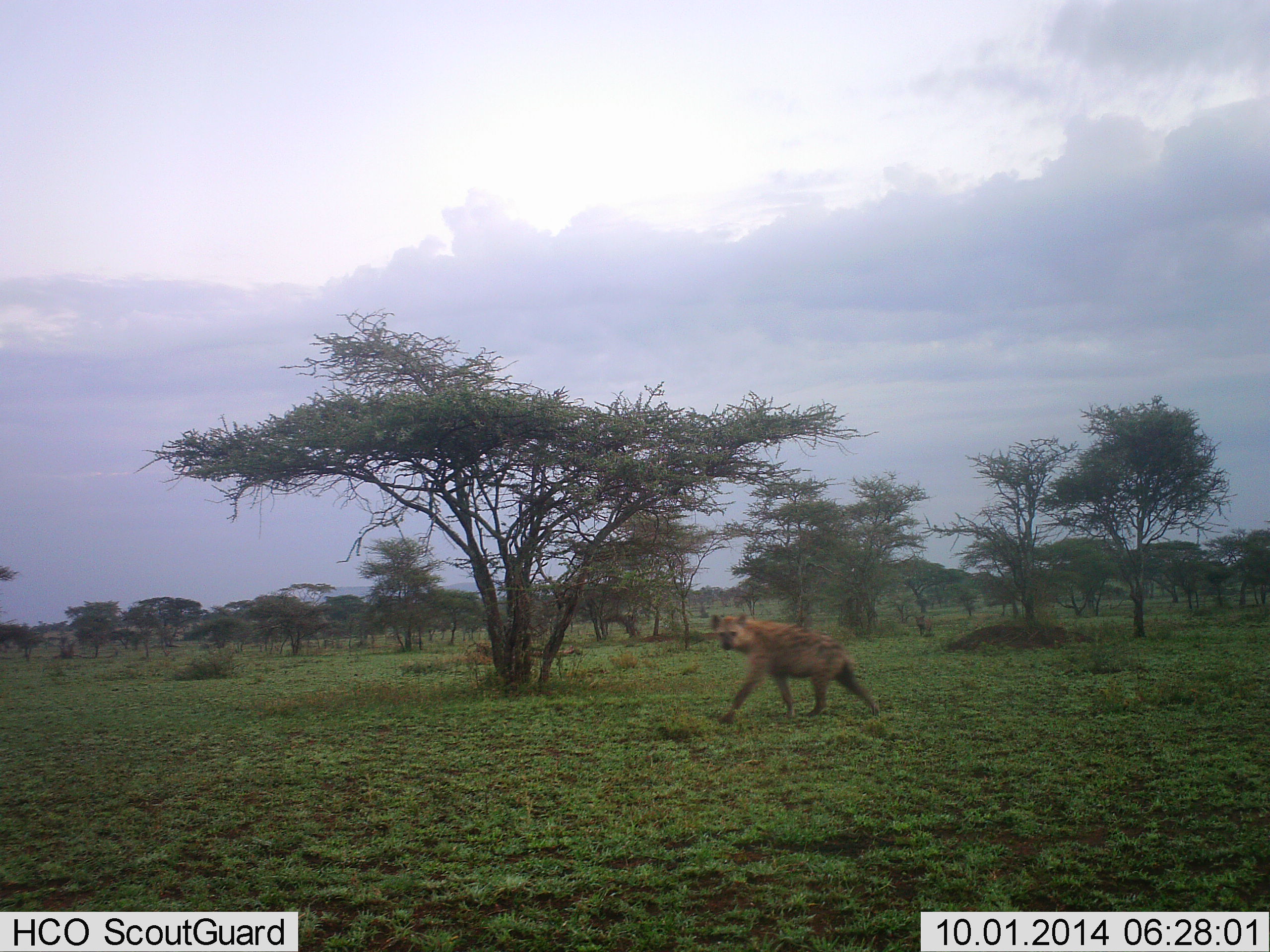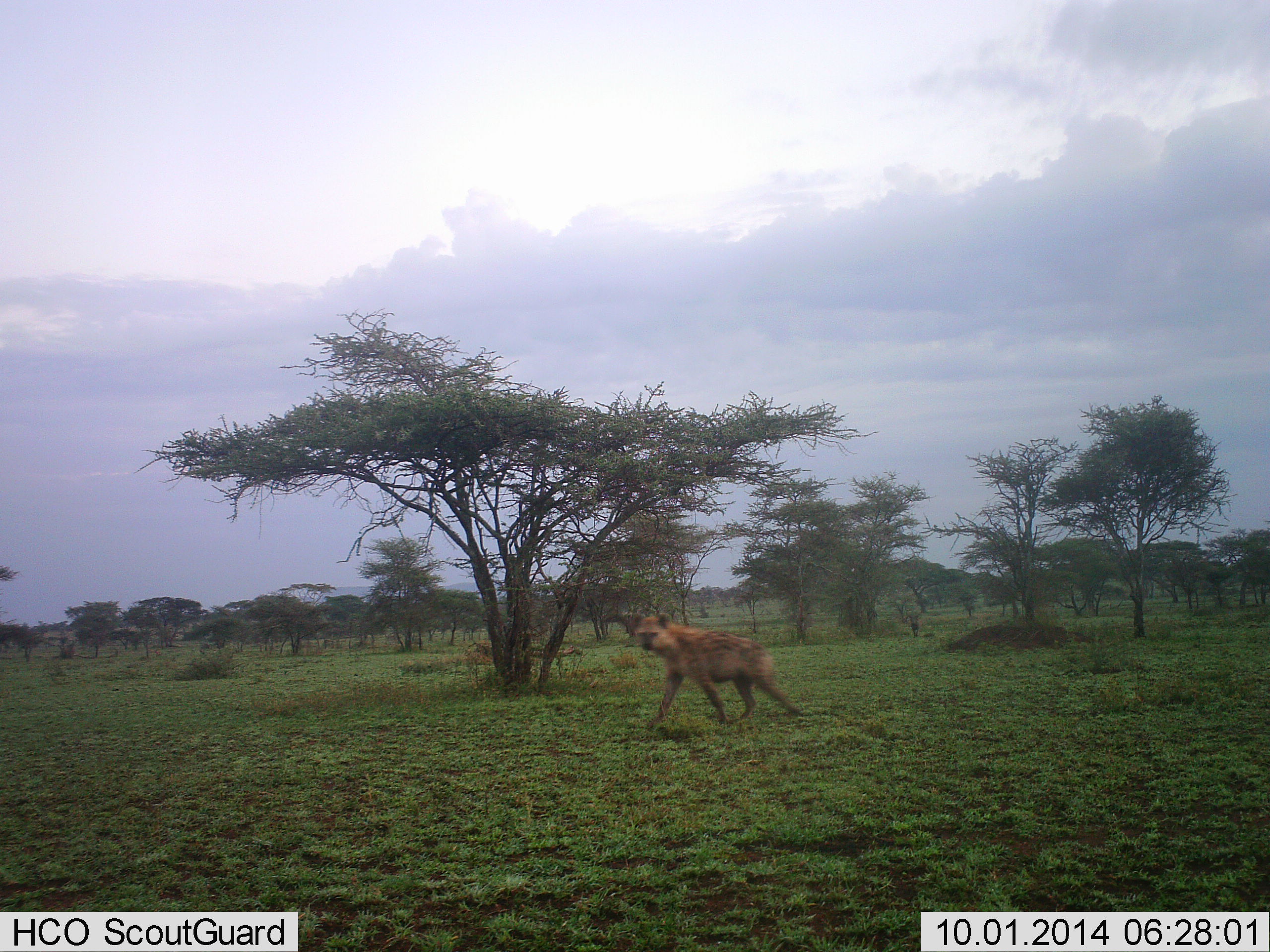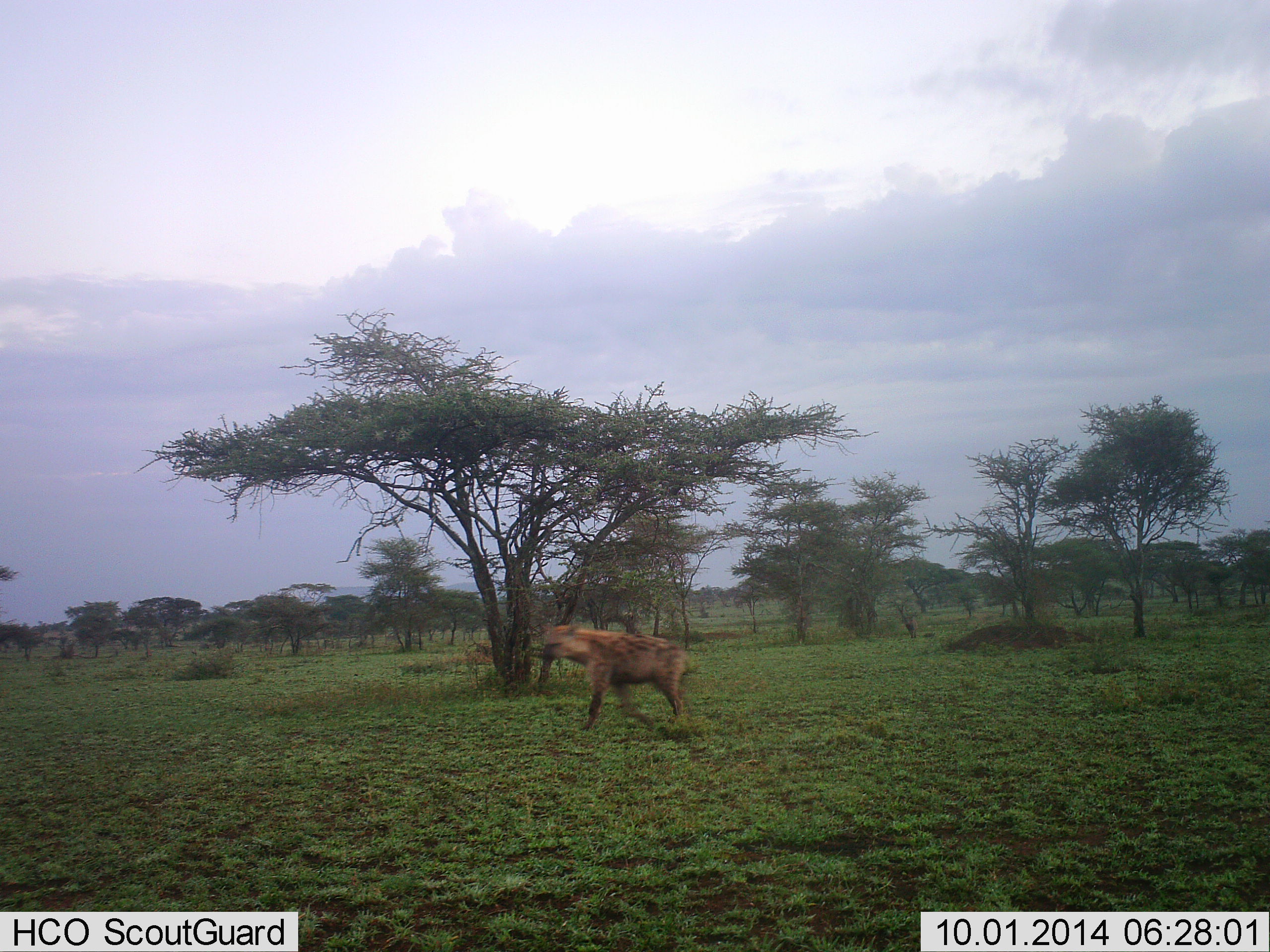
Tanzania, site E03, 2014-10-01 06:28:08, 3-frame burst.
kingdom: Animalia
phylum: Chordata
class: Mammalia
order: Carnivora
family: Hyaenidae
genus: Crocuta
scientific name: Crocuta crocuta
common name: spotted hyena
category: hyenaspotted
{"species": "hyenaspotted (spotted hyena) (Crocuta crocuta)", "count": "2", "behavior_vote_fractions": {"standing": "0%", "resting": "0%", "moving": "100%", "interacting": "0%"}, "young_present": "0%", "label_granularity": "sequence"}